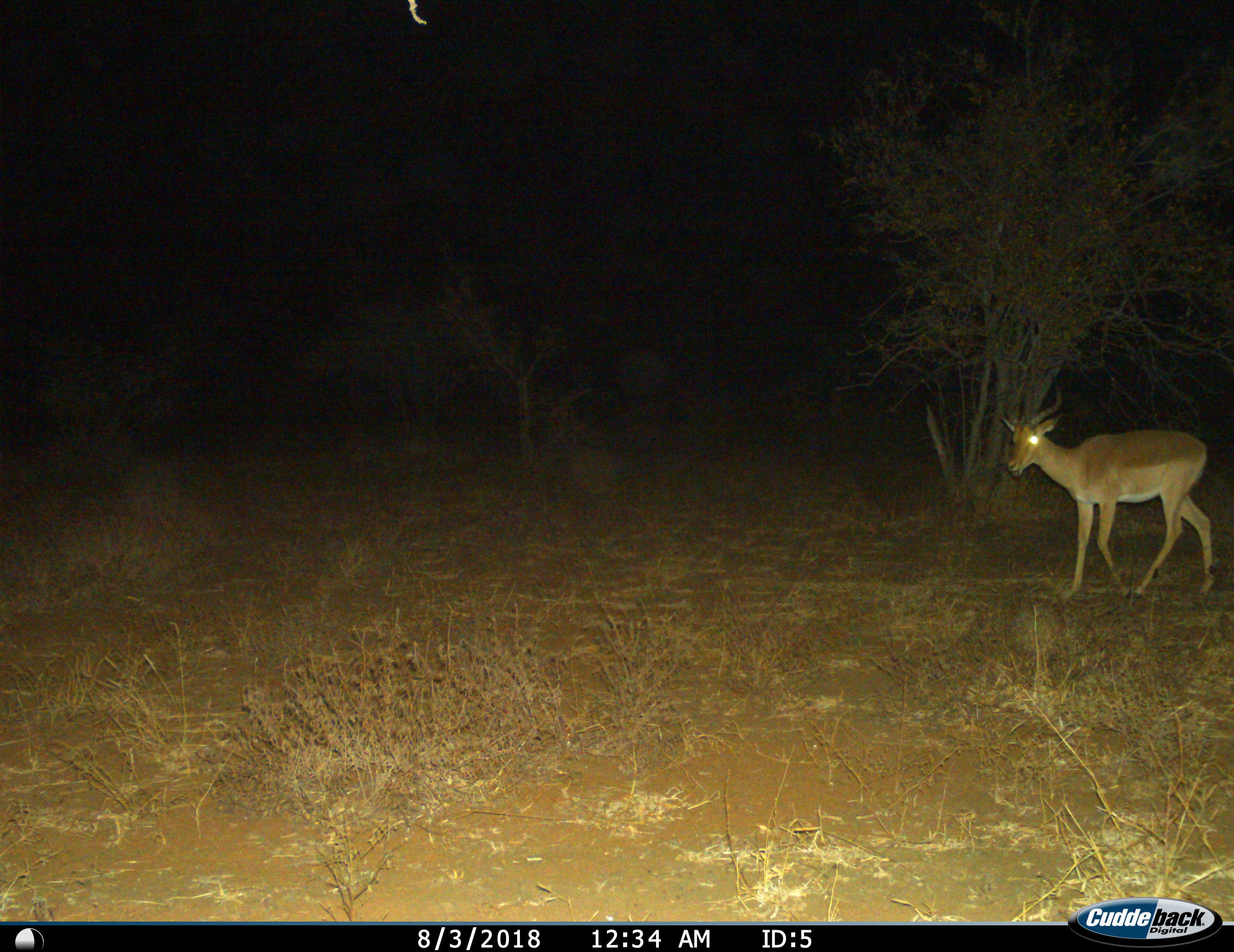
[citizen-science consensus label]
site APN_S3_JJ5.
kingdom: Animalia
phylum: Chordata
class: Mammalia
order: Artiodactyla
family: Bovidae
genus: Aepyceros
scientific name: Aepyceros melampus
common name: impala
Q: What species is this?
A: Impala (Aepyceros melampus).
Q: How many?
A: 1.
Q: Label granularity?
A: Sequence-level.